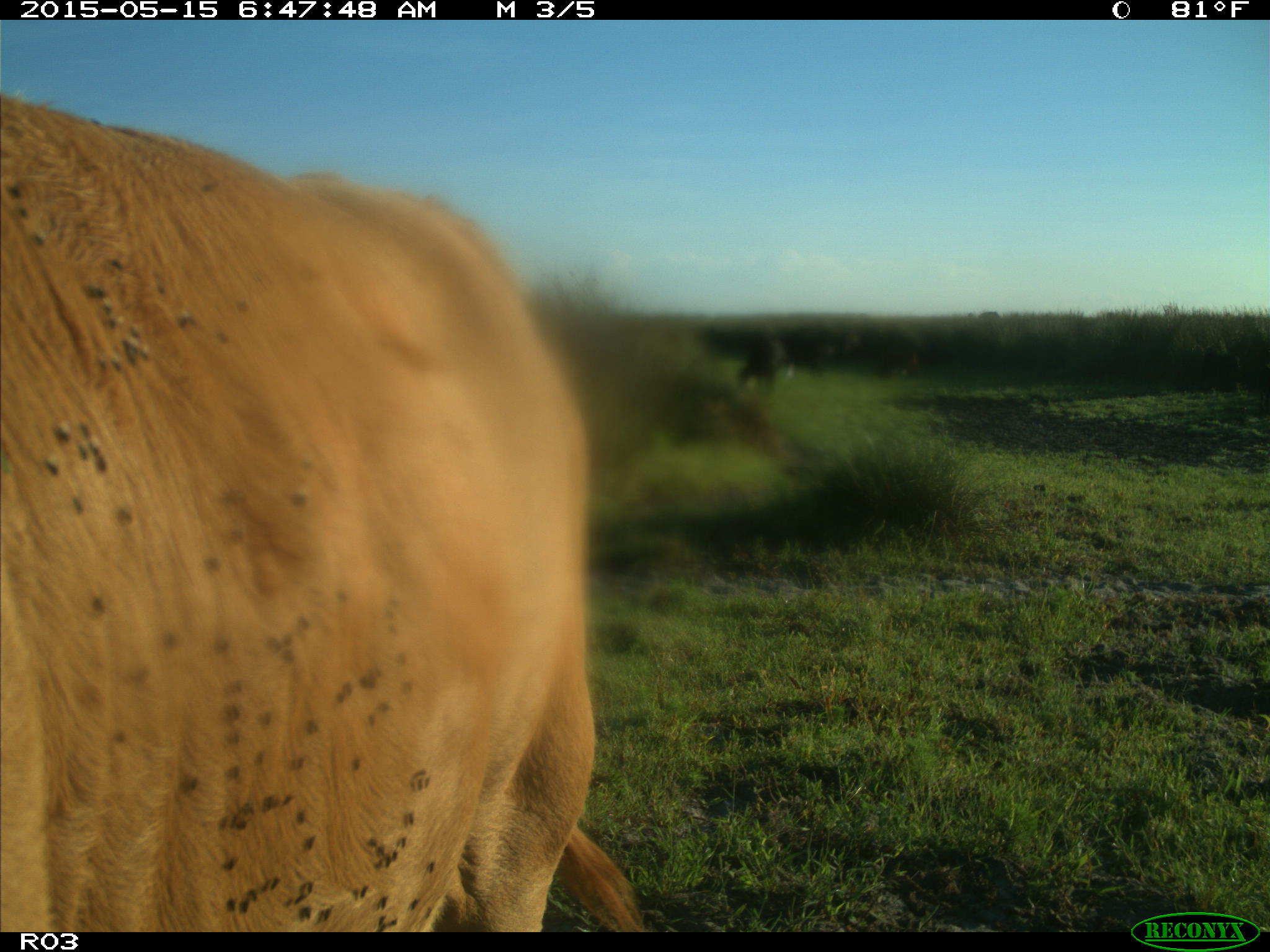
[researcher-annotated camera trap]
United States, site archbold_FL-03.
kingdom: Animalia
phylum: Chordata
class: Mammalia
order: Artiodactyla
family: Bovidae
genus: Bos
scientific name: Bos taurus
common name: domestic cow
Bos taurus (domestic cow).